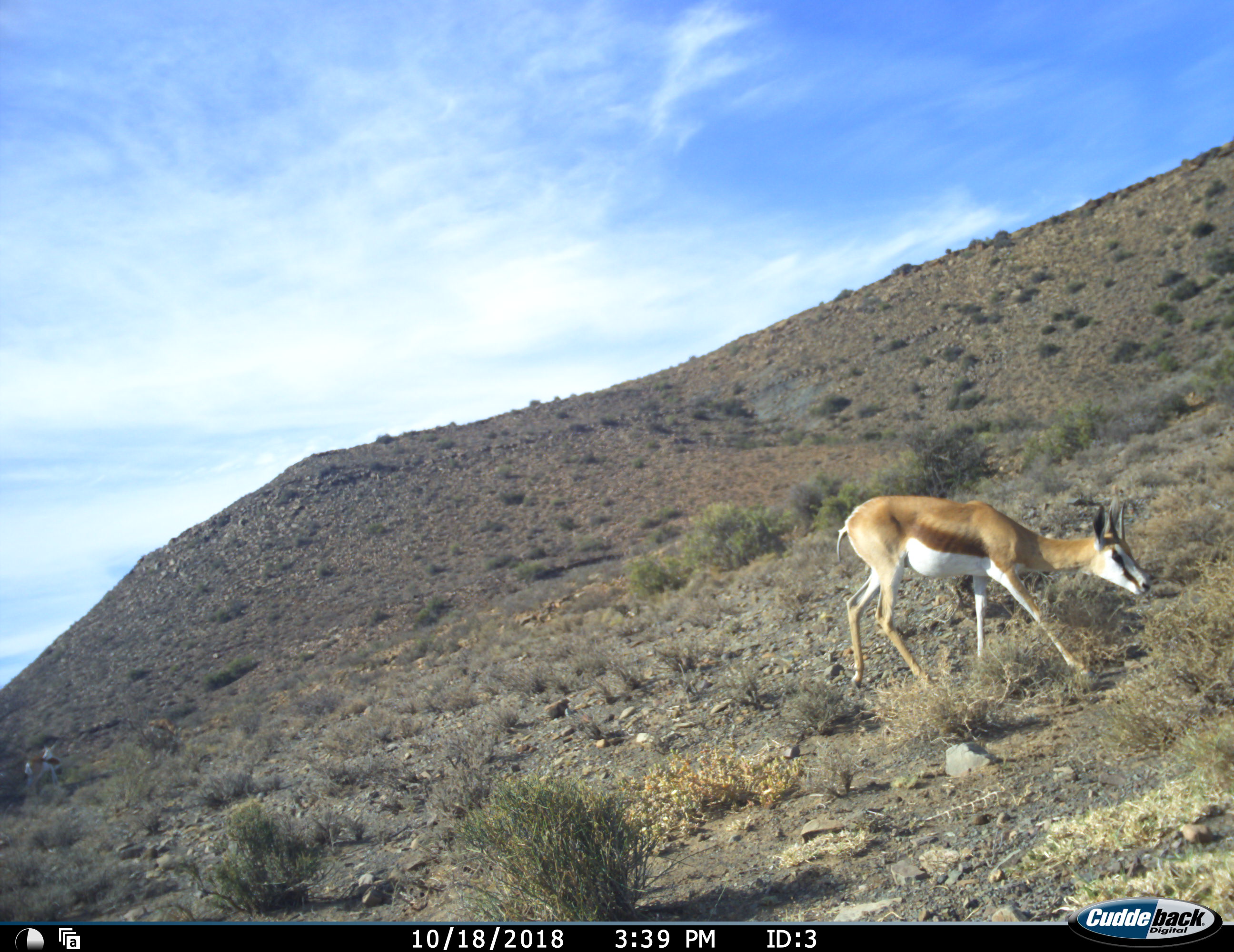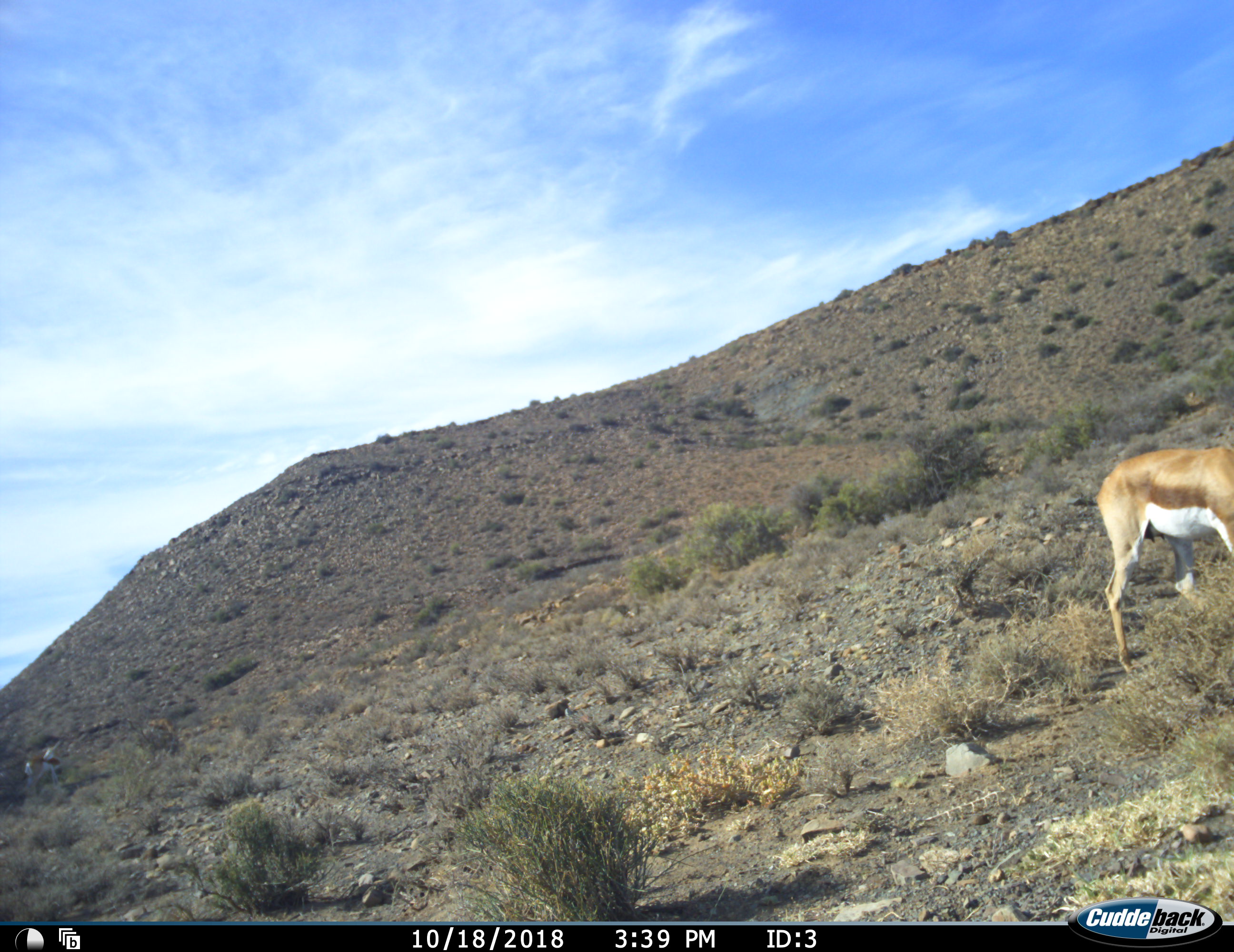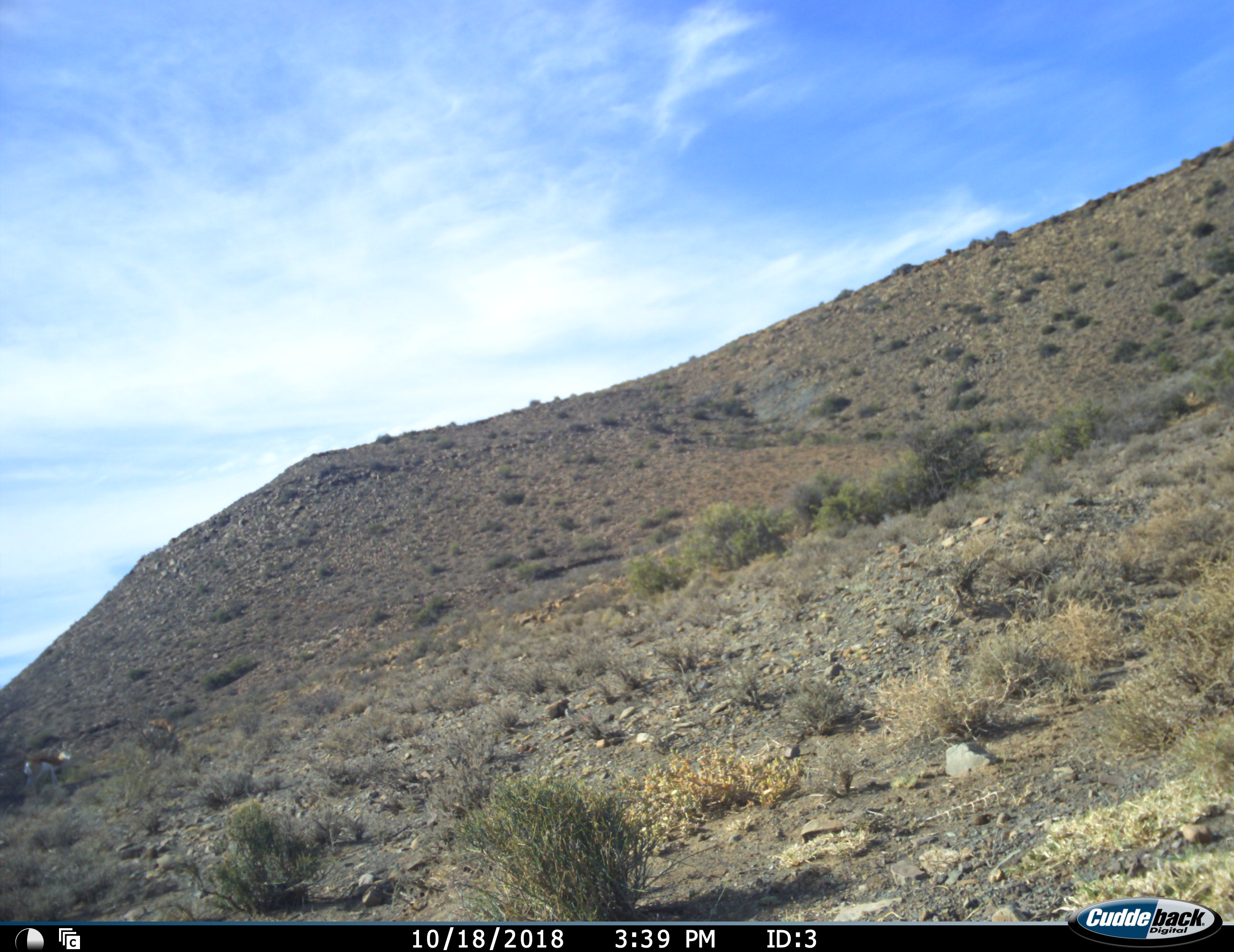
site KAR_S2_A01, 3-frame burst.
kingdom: Animalia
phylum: Chordata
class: Mammalia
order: Artiodactyla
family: Bovidae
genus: Antidorcas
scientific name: Antidorcas marsupialis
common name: springbok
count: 2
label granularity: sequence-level